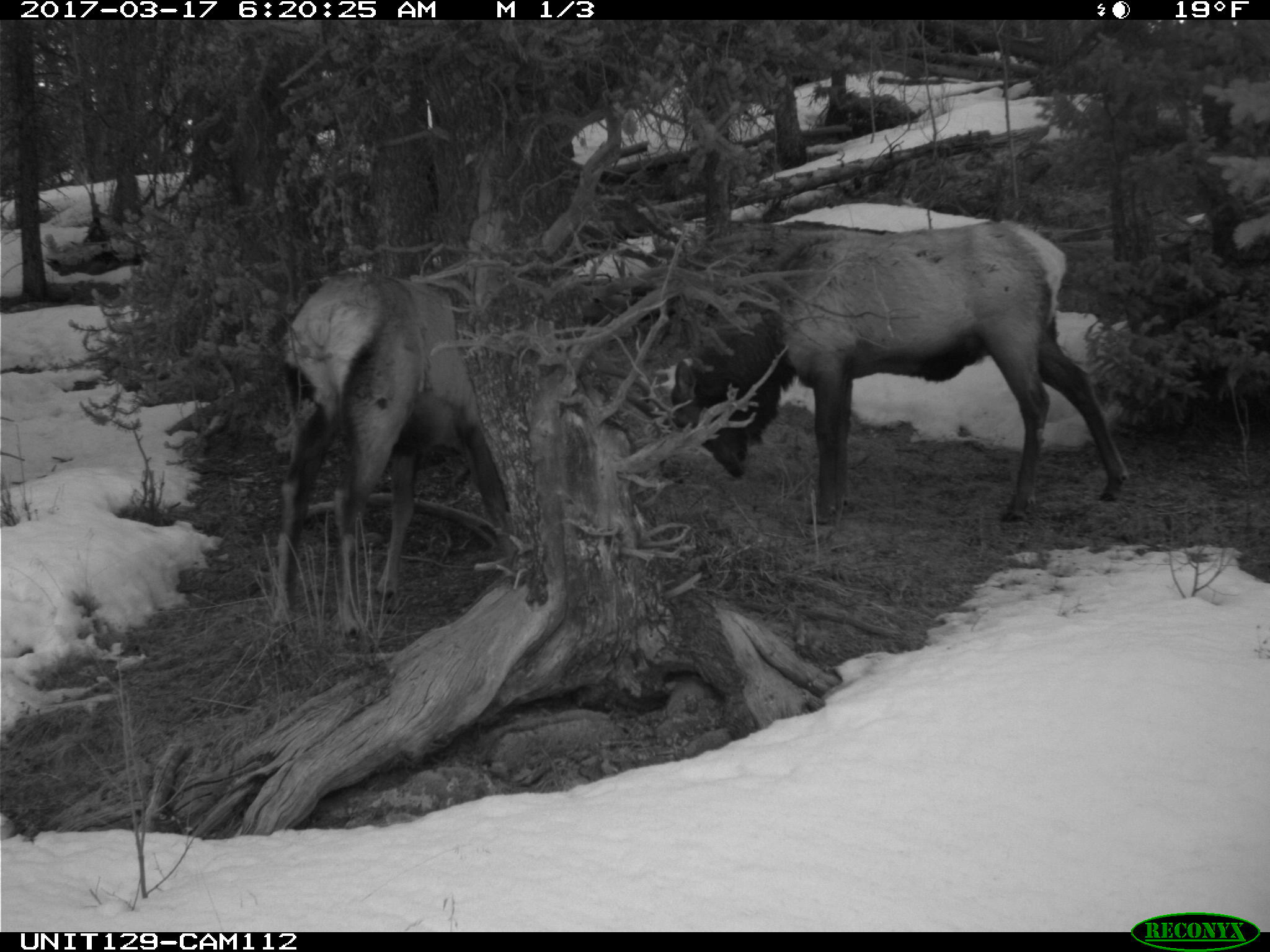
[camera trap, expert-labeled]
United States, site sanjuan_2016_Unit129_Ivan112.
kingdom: Animalia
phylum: Chordata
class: Mammalia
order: Artiodactyla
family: Cervidae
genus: Cervus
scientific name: Cervus elaphus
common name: red deer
Cervus elaphus (red deer).